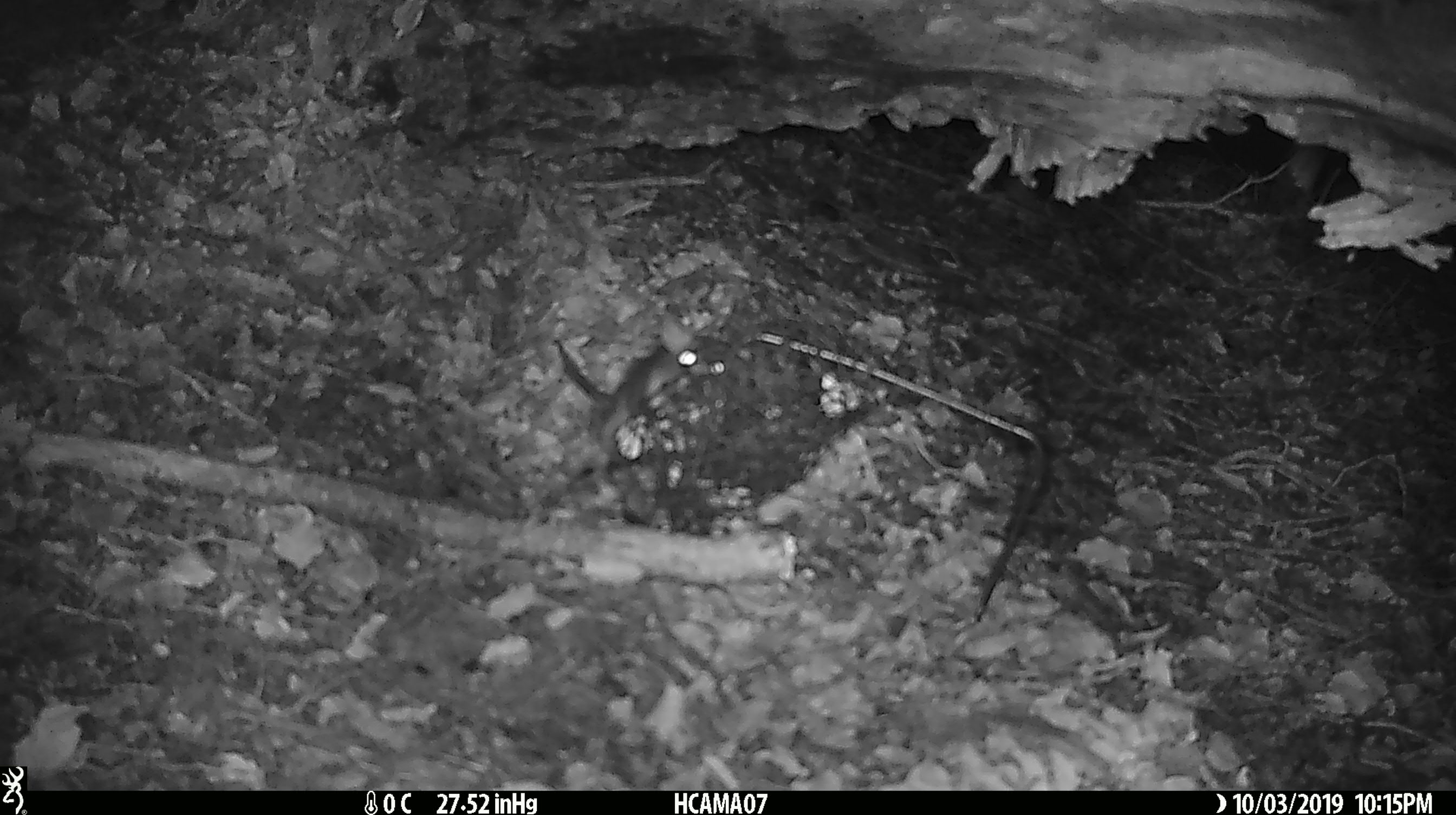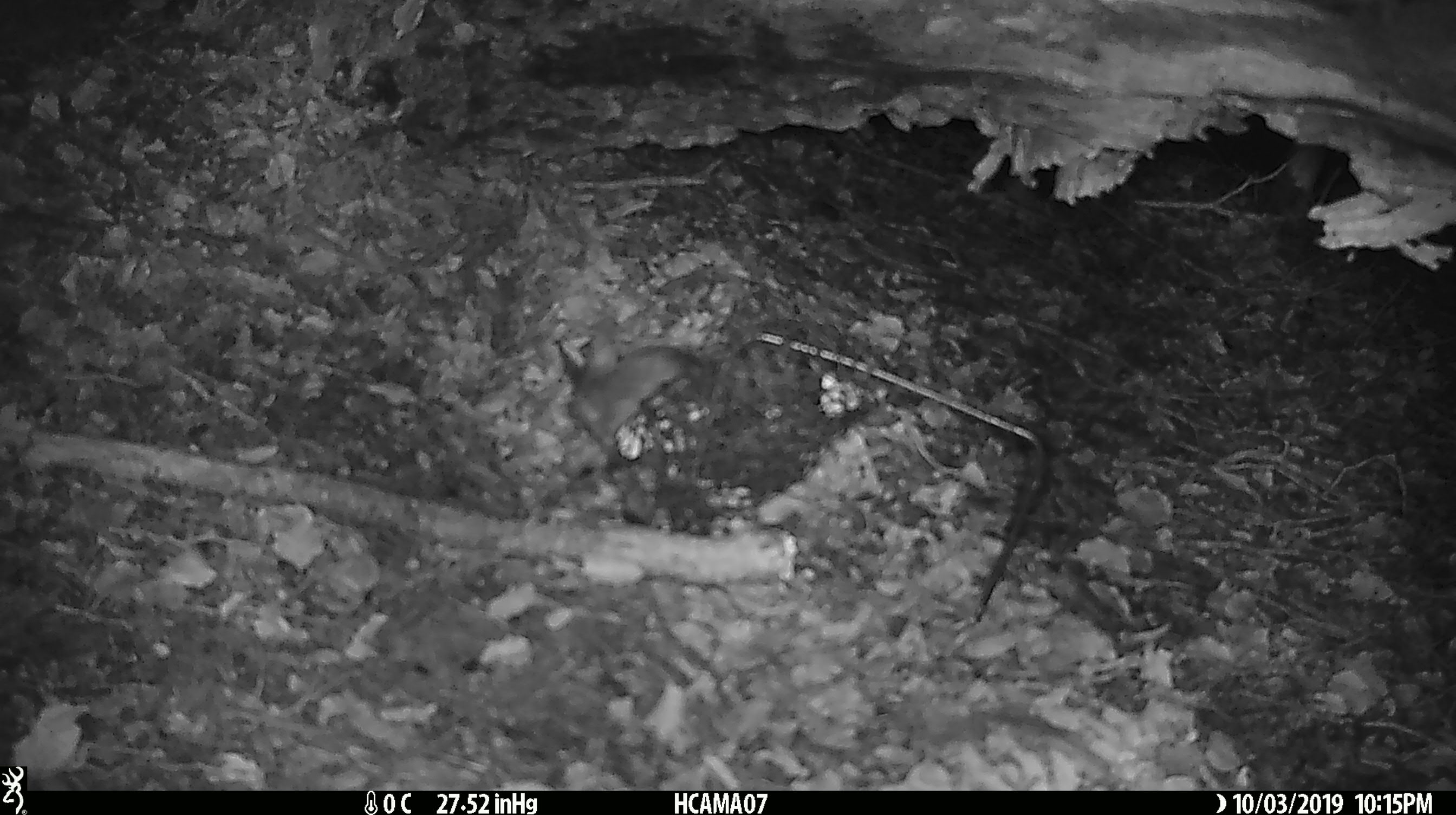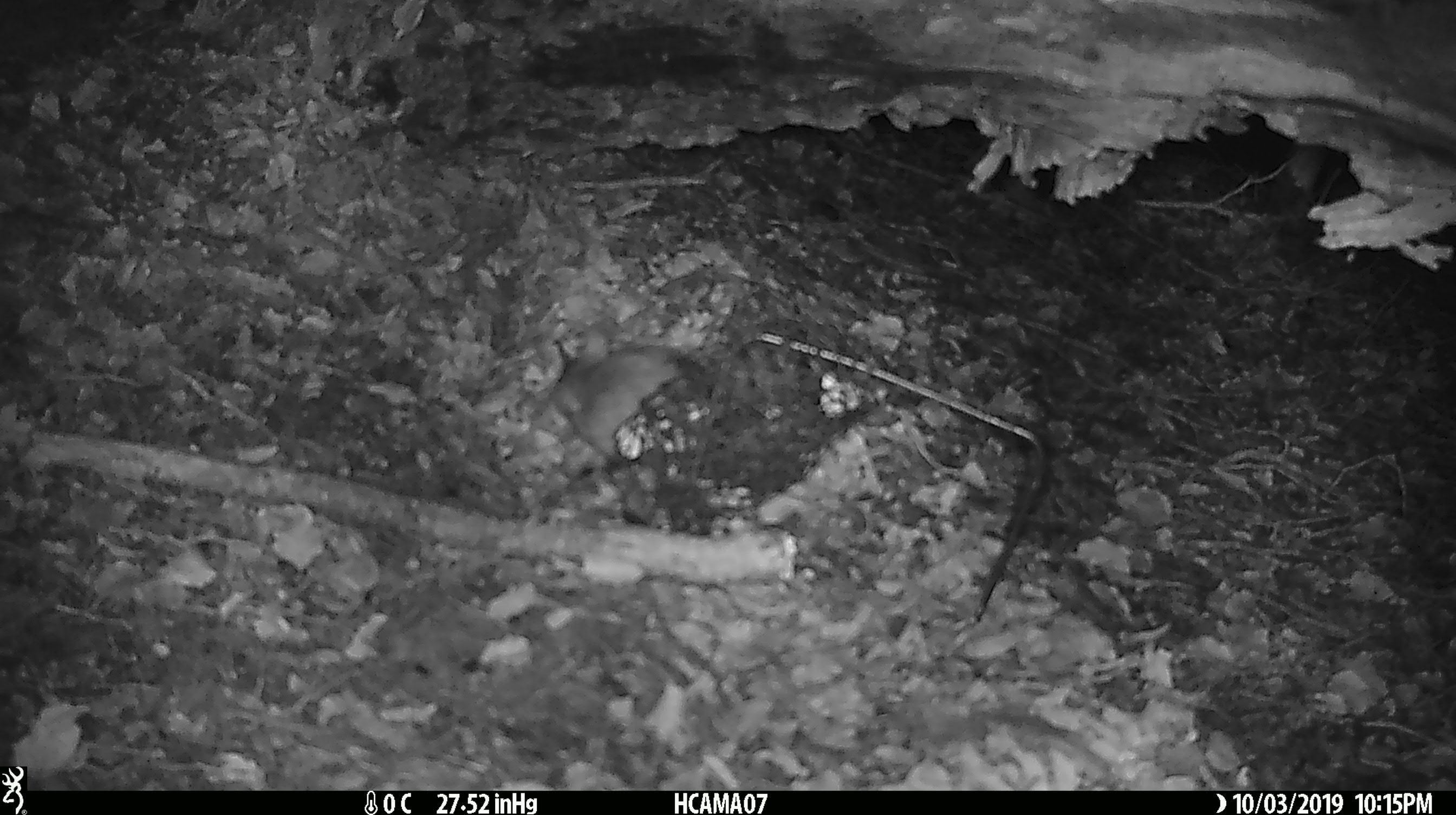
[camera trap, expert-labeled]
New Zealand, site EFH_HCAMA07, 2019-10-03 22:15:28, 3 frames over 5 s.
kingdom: Animalia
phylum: Chordata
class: Mammalia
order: Rodentia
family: Muridae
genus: Rattus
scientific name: Rattus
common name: rat